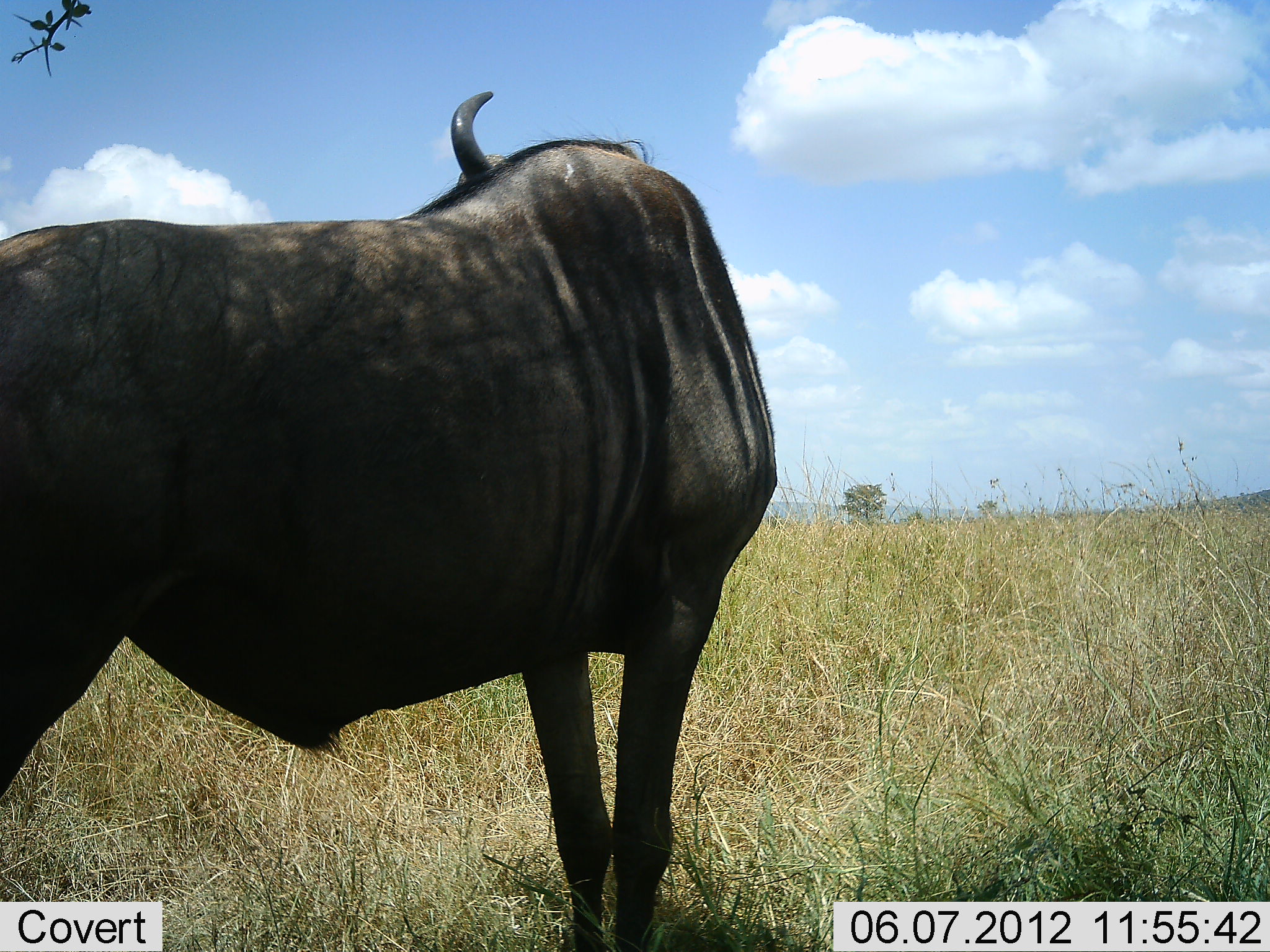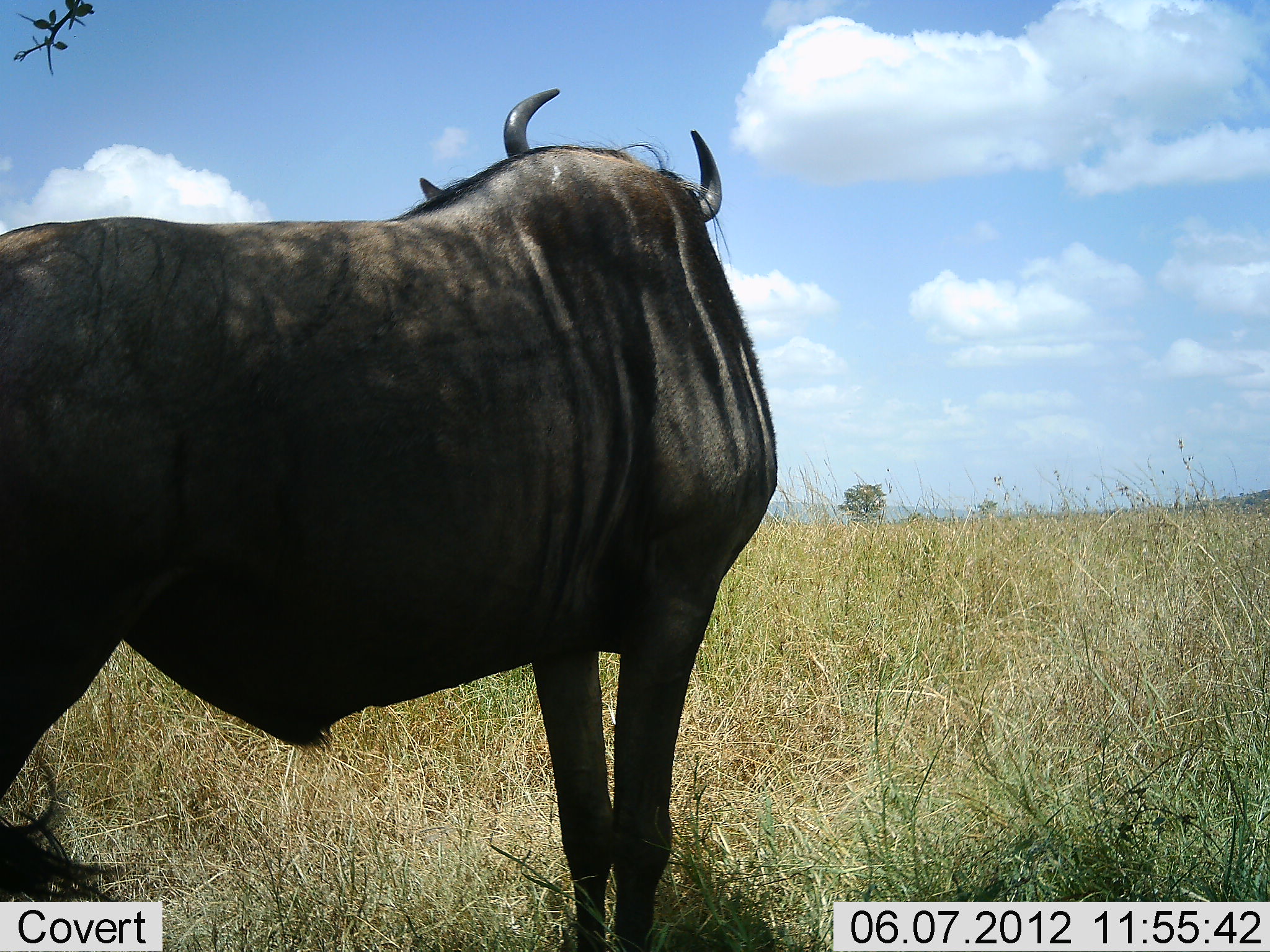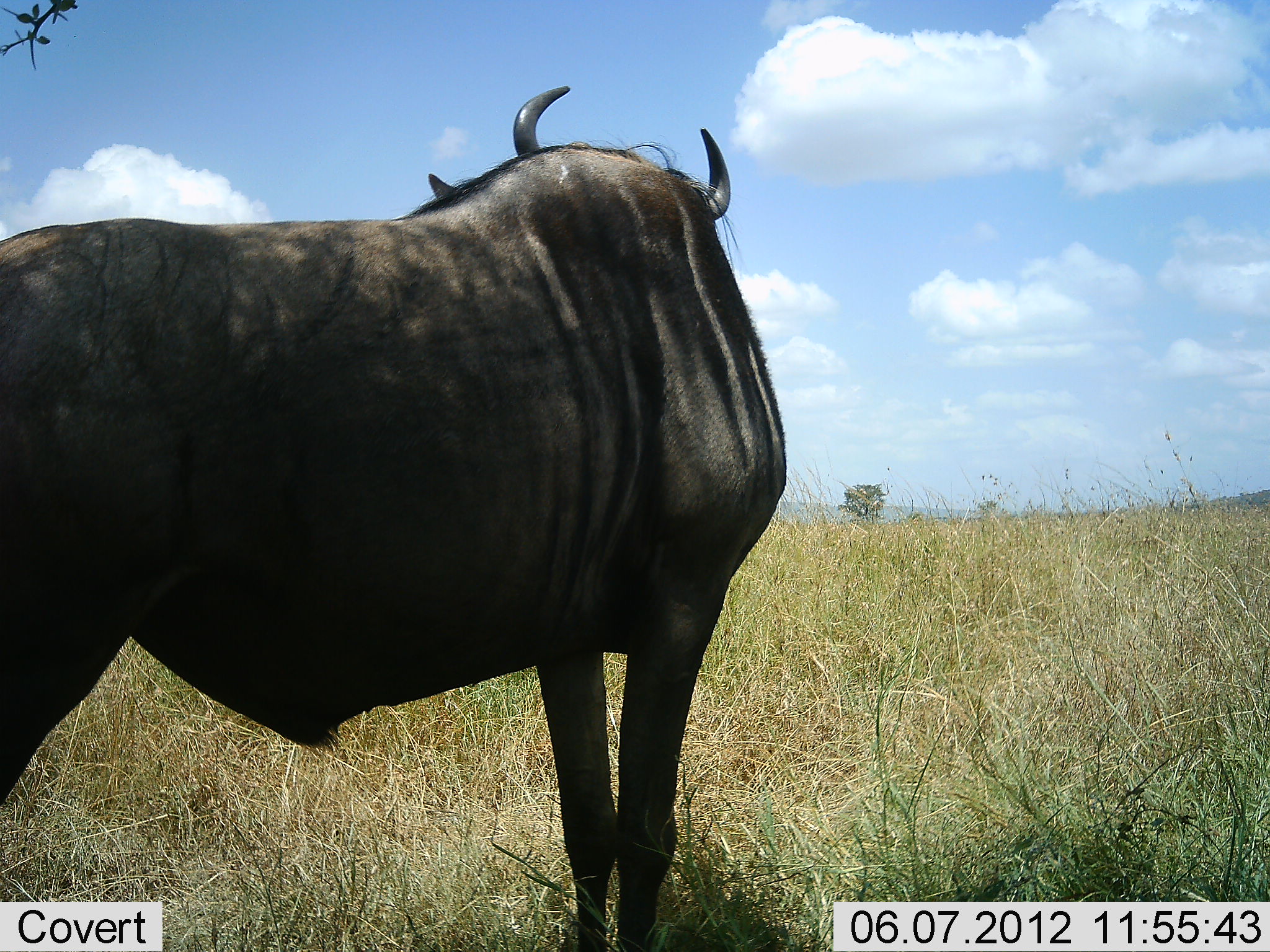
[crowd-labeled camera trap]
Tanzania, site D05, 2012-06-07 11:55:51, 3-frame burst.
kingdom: Animalia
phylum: Chordata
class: Mammalia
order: Artiodactyla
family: Bovidae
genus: Connochaetes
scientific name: Connochaetes taurinus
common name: blue wildebeest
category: wildebeest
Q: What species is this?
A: Wildebeest (blue wildebeest) (Connochaetes taurinus).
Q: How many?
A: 1.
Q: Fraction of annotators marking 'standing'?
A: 100%.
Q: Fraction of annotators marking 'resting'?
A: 0%.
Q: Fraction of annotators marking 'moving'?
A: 0%.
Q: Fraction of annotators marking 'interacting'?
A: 0%.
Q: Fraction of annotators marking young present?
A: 0%.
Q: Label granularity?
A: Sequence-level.